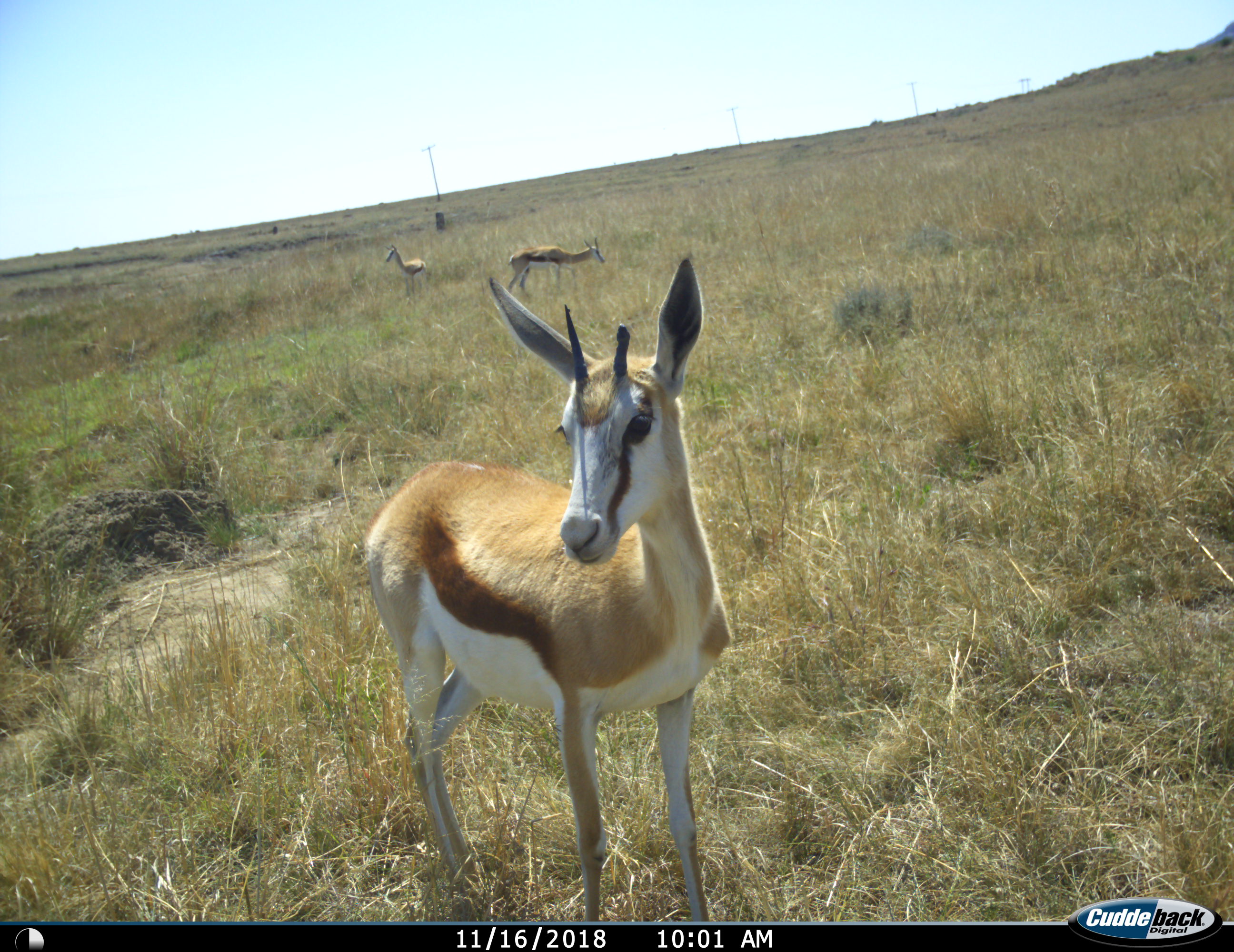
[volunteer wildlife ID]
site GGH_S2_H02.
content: unidentified animal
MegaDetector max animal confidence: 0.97